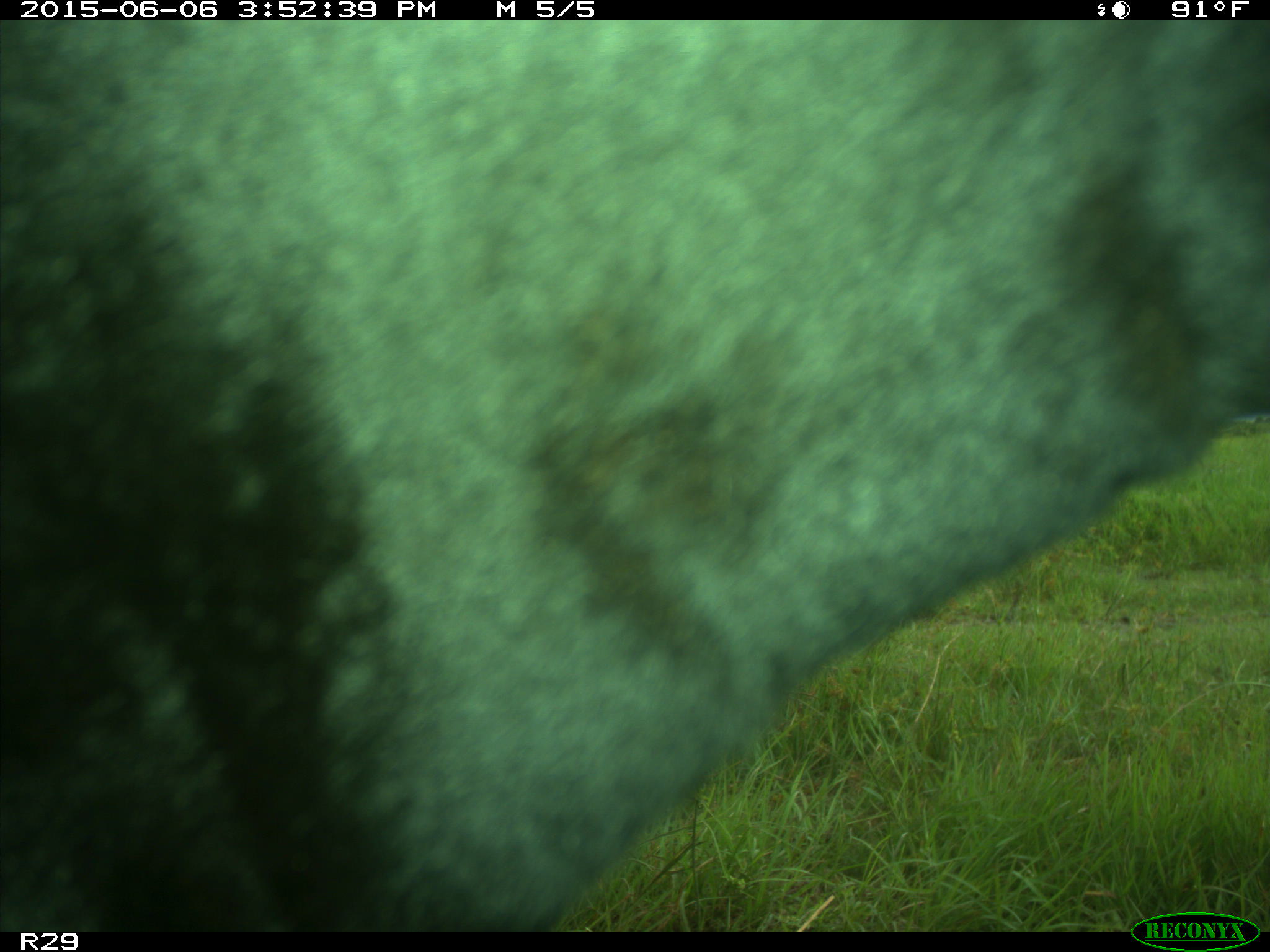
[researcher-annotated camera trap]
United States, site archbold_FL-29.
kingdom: Animalia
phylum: Chordata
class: Mammalia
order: Artiodactyla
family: Bovidae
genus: Bos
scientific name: Bos taurus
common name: domestic cow